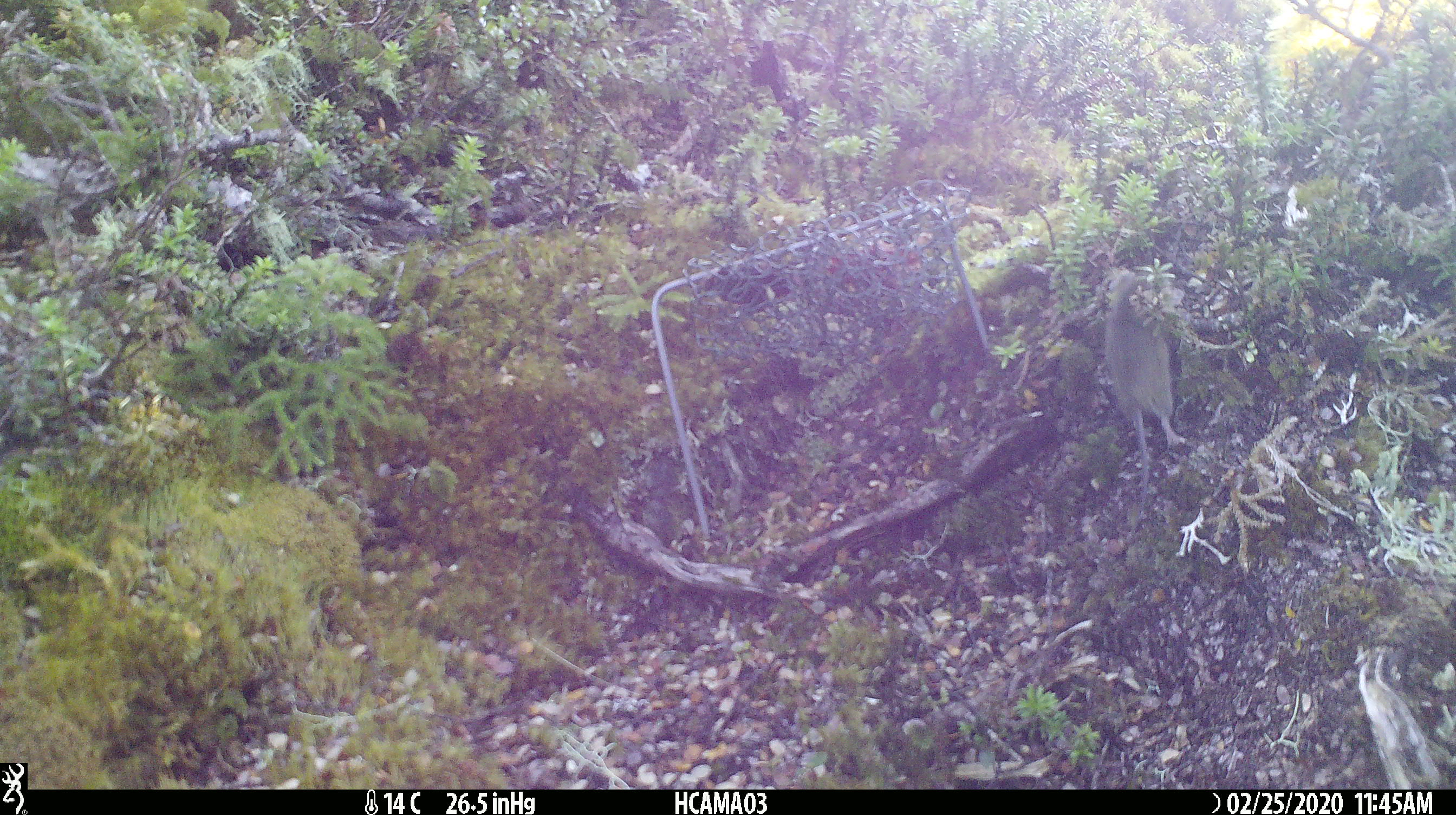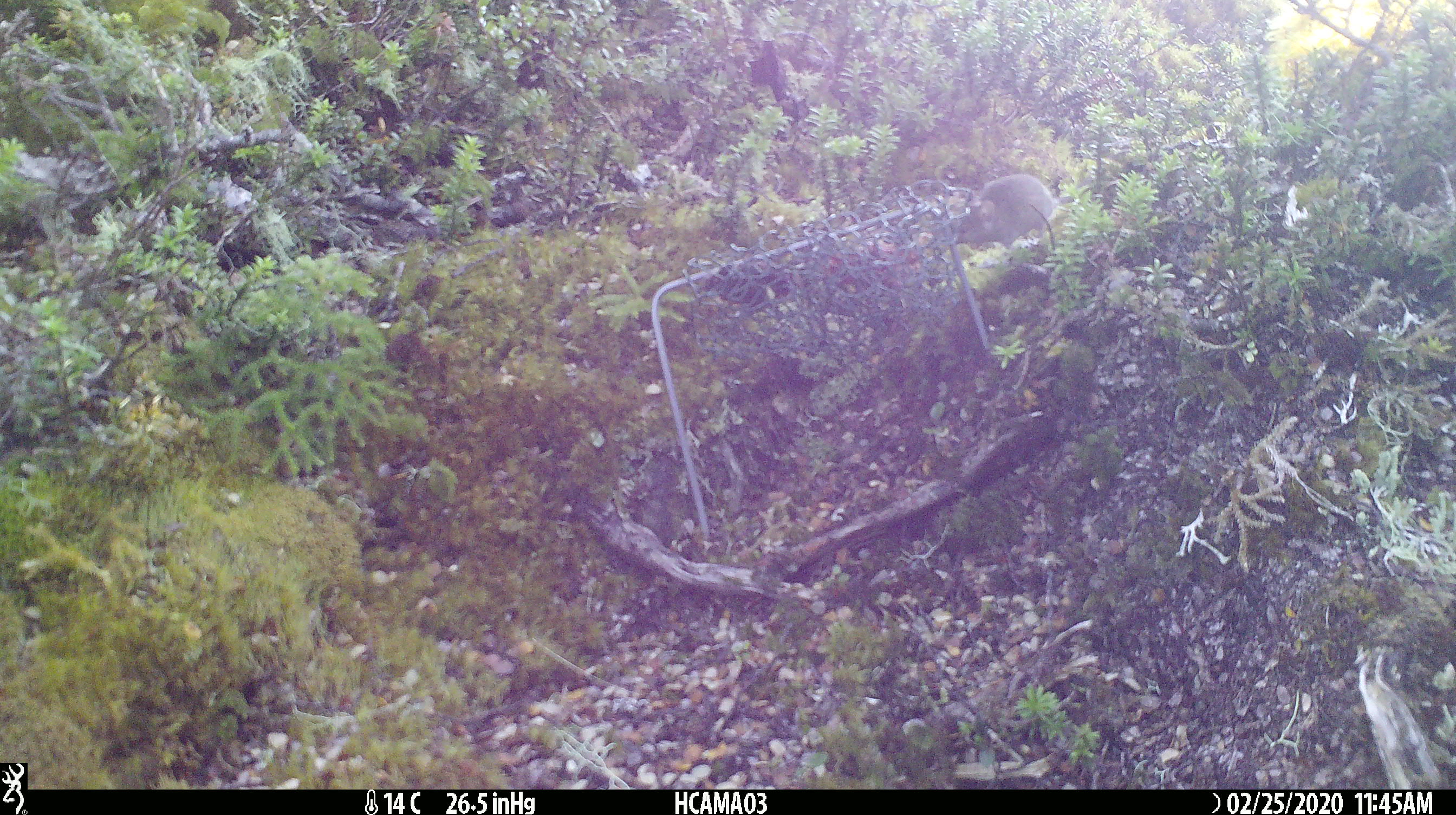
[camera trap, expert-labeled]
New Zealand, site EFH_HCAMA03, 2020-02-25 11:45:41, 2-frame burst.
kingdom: Animalia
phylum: Chordata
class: Mammalia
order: Rodentia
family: Muridae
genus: Mus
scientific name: Mus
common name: mouse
Mouse (Mus).